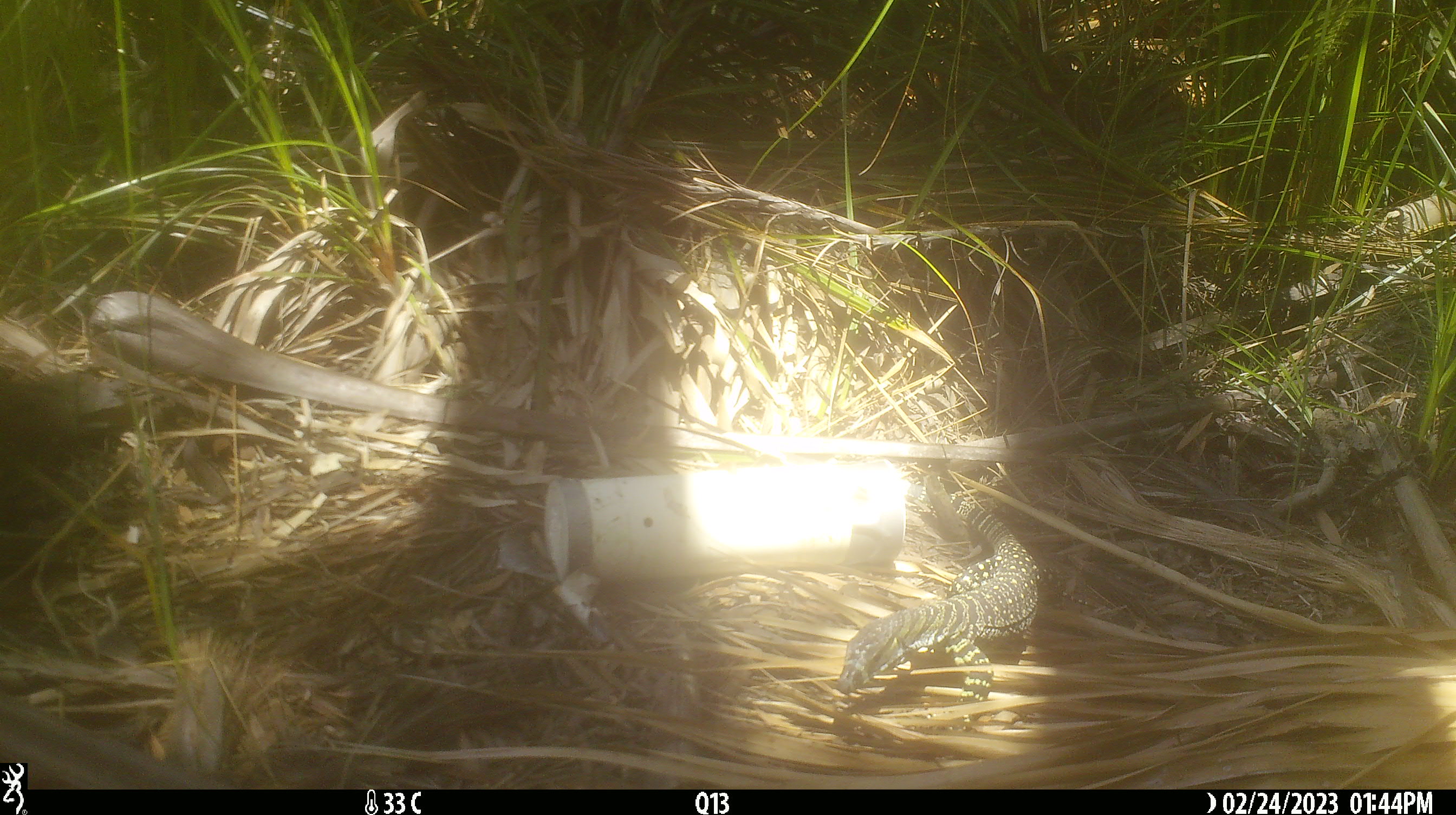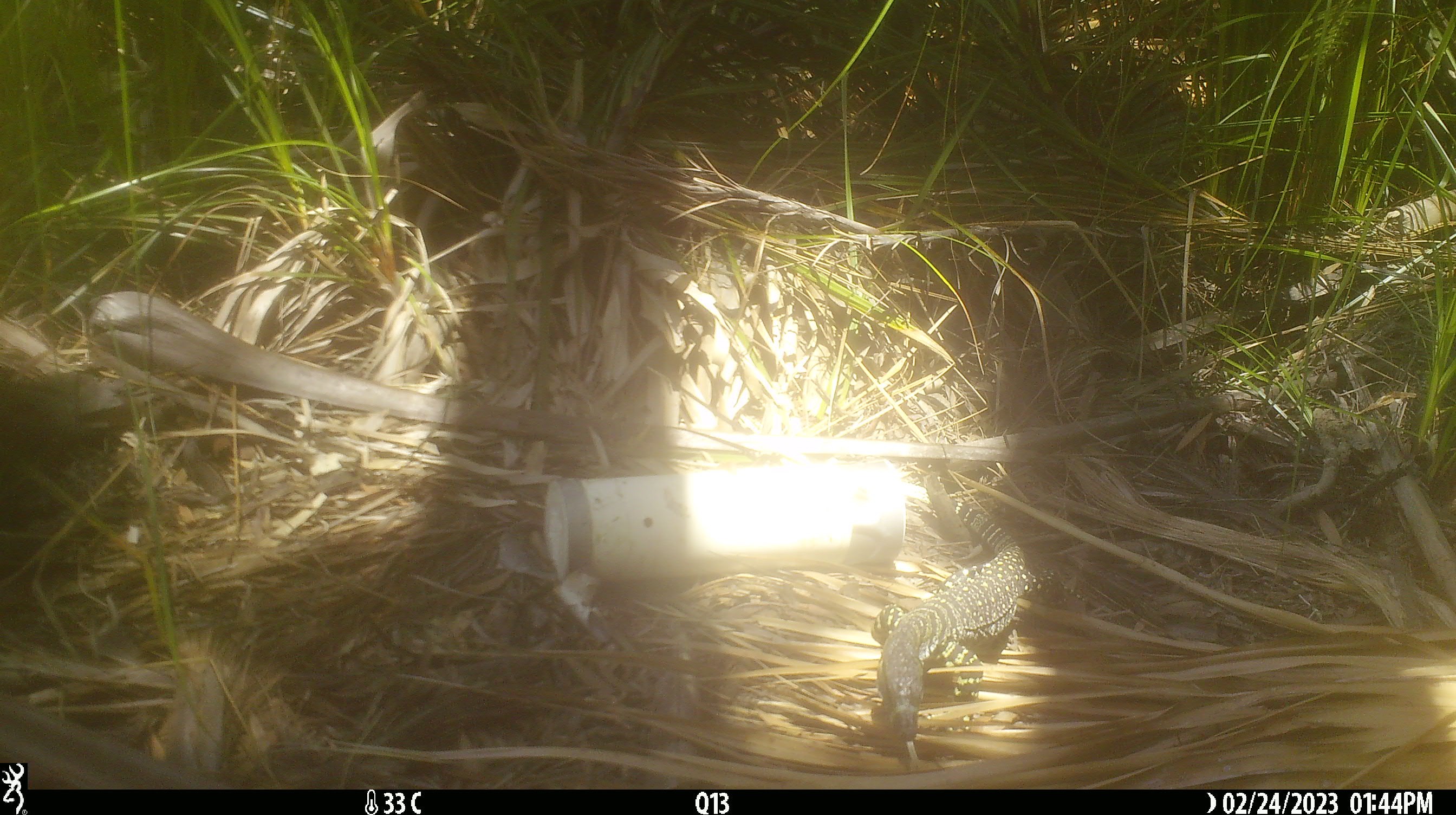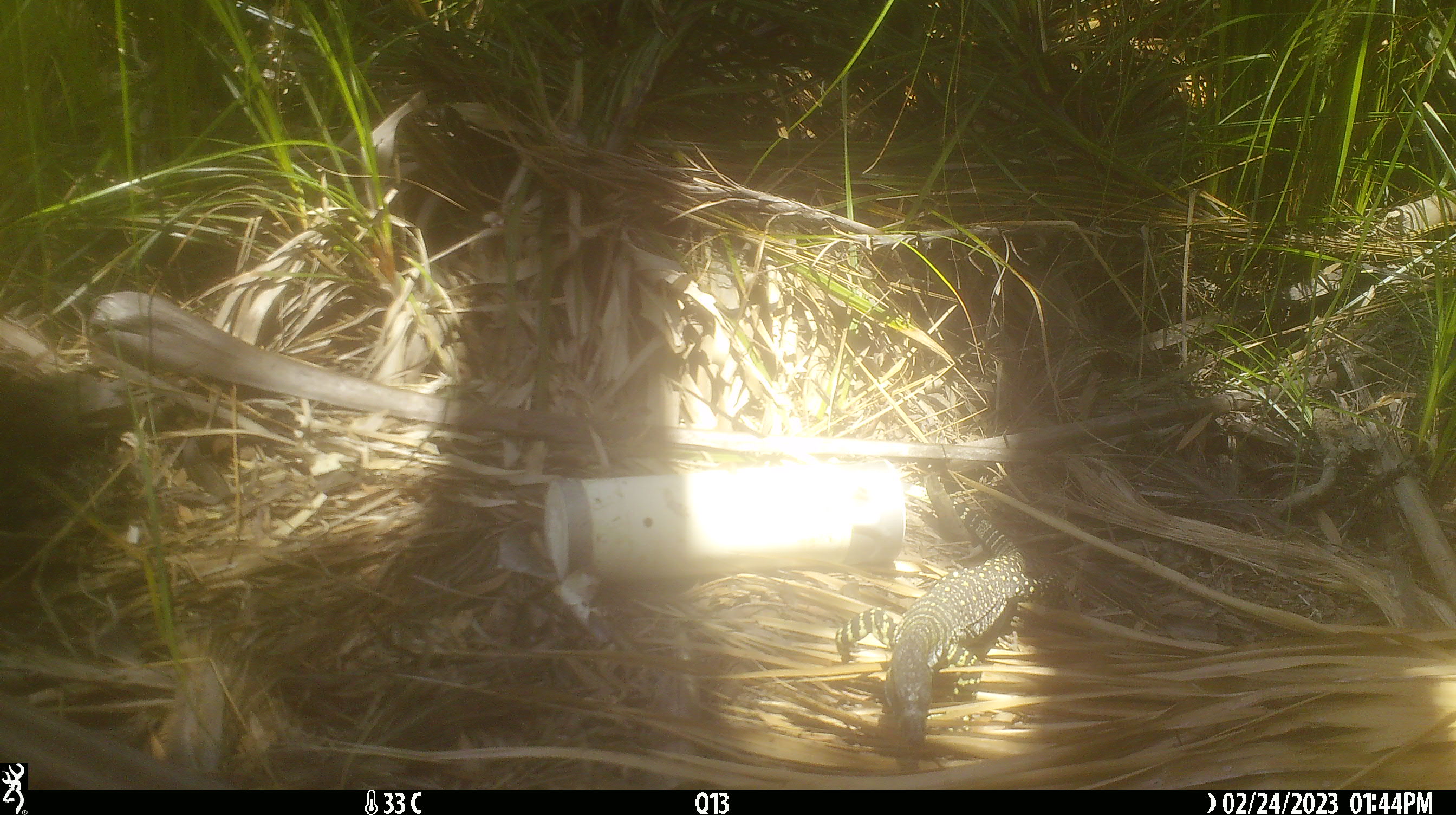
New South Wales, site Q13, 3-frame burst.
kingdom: Animalia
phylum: Chordata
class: Reptilia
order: Squamata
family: Varanidae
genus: Varanus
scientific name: Varanus varius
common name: lace monitor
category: goanna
Goanna (lace monitor) (Varanus varius).